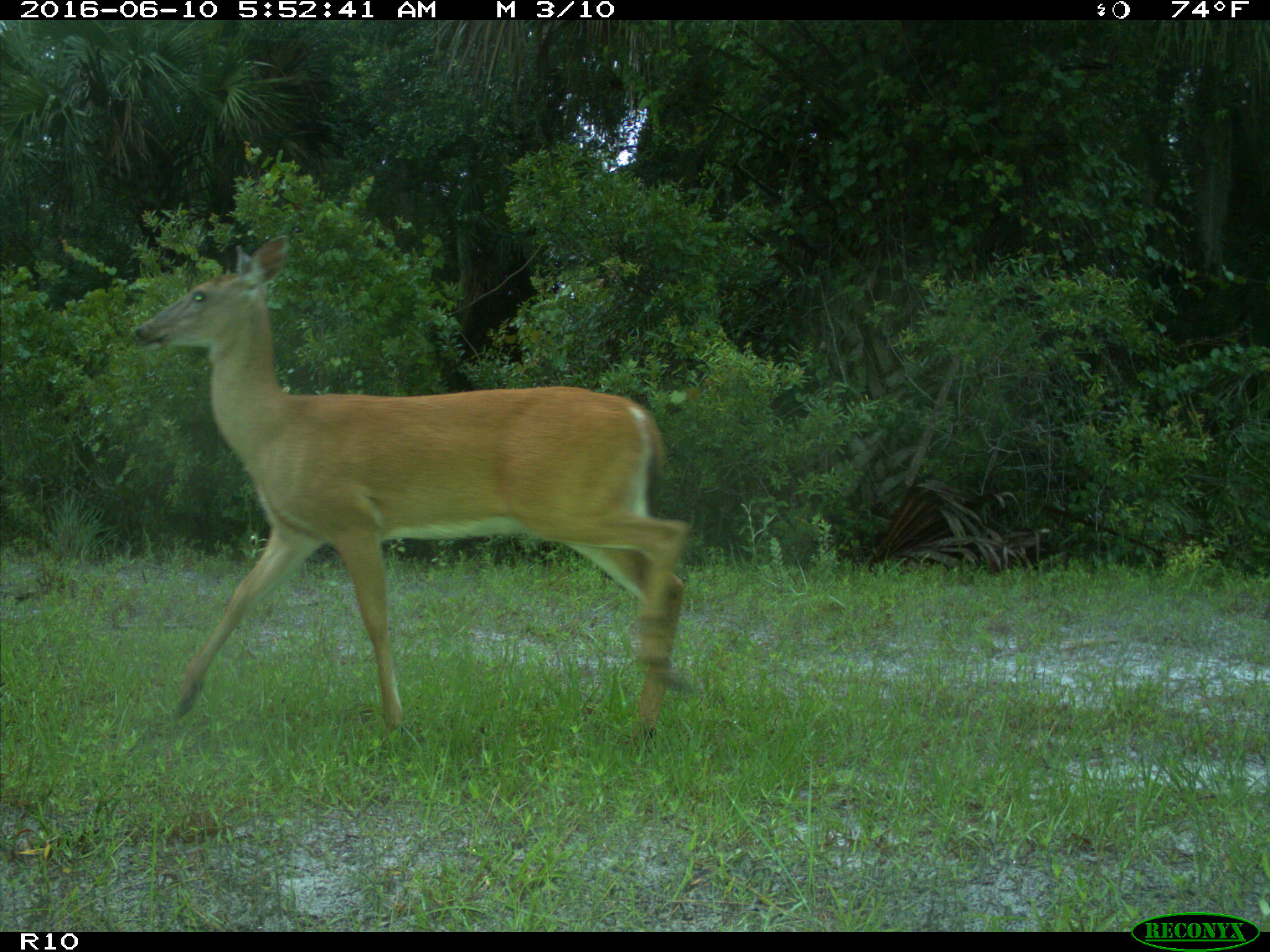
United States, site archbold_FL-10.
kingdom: Animalia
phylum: Chordata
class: Mammalia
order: Artiodactyla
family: Cervidae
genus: Odocoileus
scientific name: Odocoileus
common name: deer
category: unidentified deer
Unidentified deer (deer) (Odocoileus).